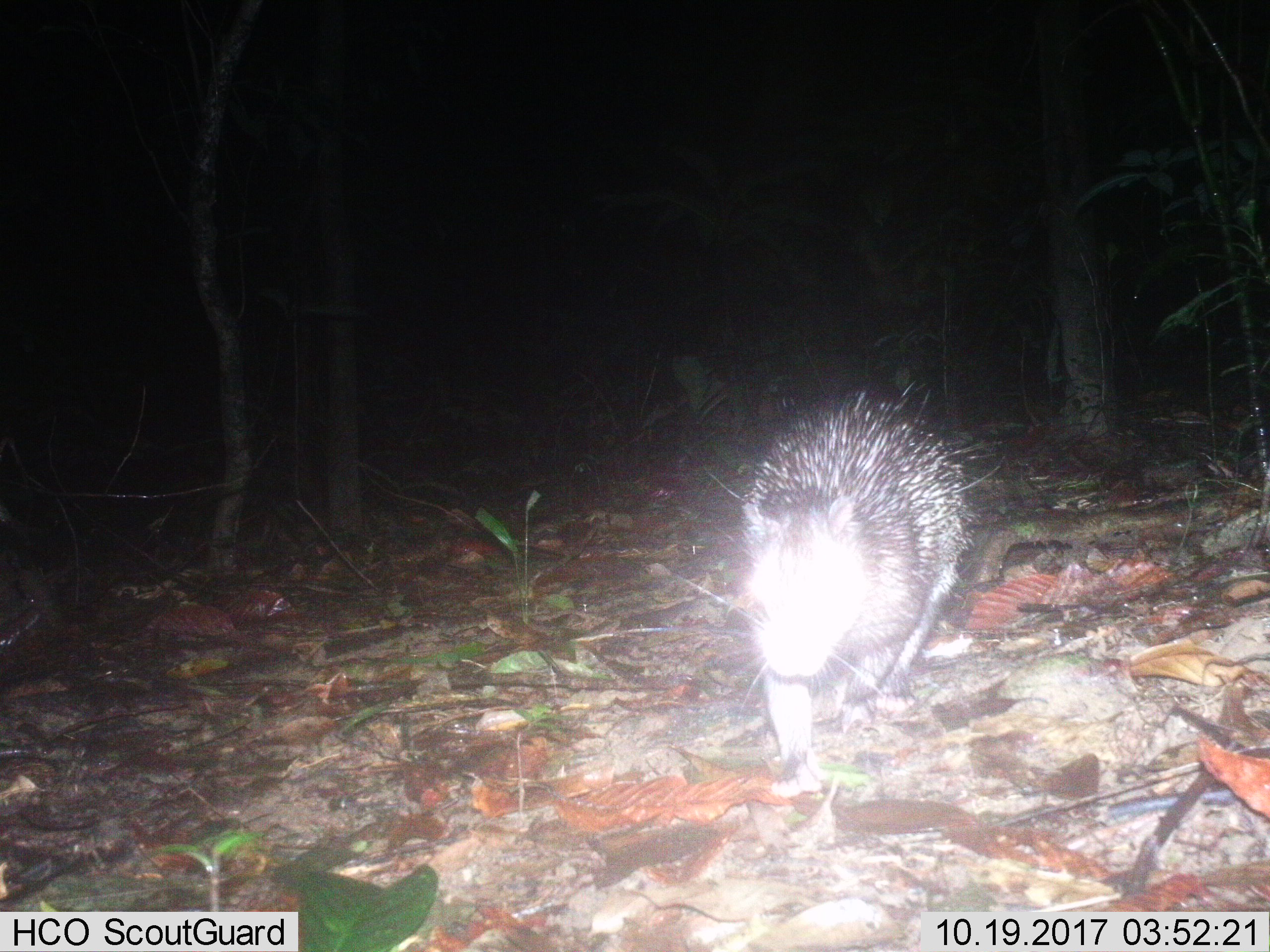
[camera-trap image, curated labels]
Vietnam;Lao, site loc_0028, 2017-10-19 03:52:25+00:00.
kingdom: Animalia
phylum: Chordata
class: Mammalia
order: Rodentia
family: Hystricidae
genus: Atherurus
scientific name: Atherurus macrourus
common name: asiatic brush-tailed porcupine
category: asiatic brush tailed porcupine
Asiatic brush tailed porcupine (asiatic brush-tailed porcupine) (Atherurus macrourus). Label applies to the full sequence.